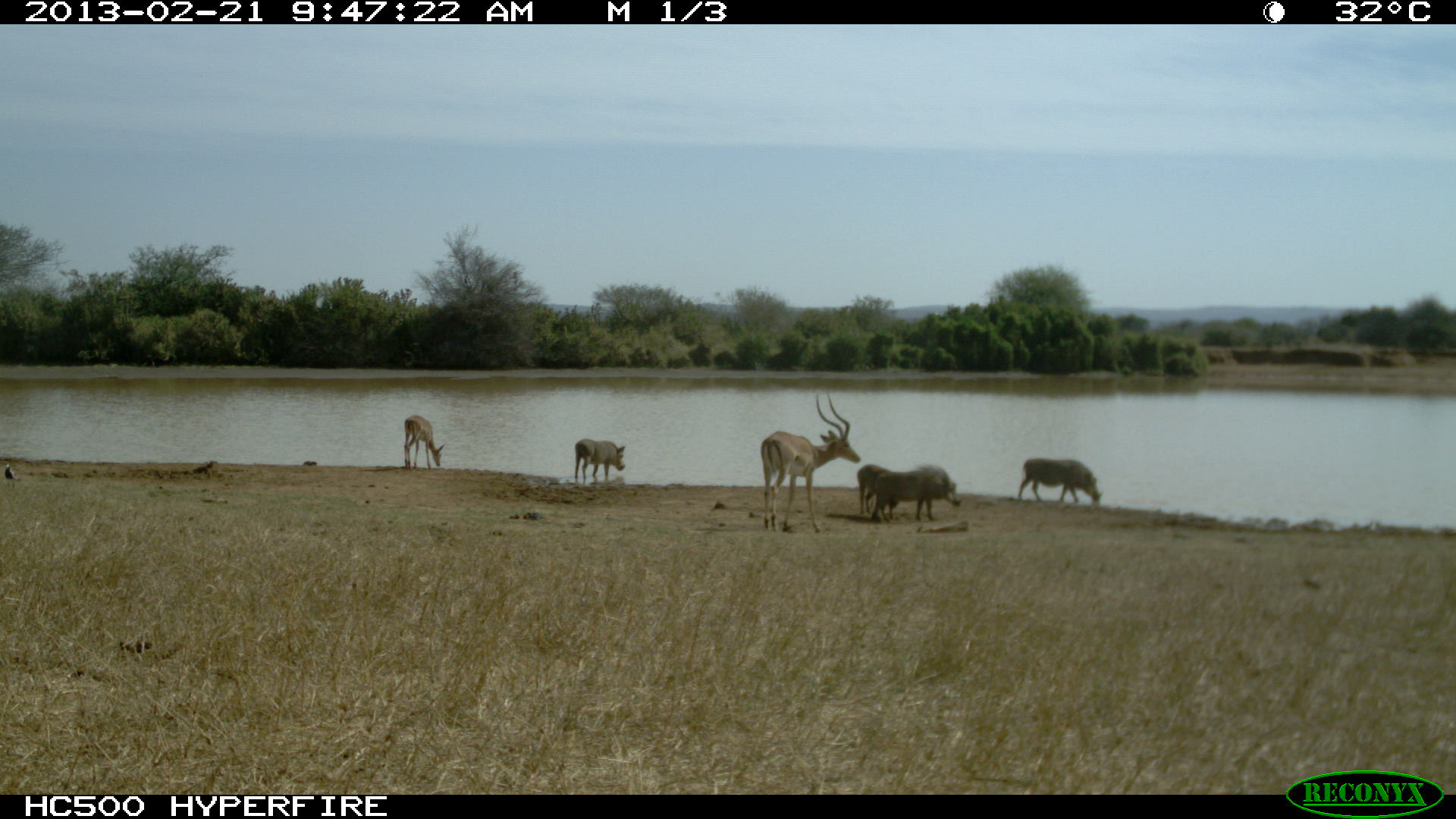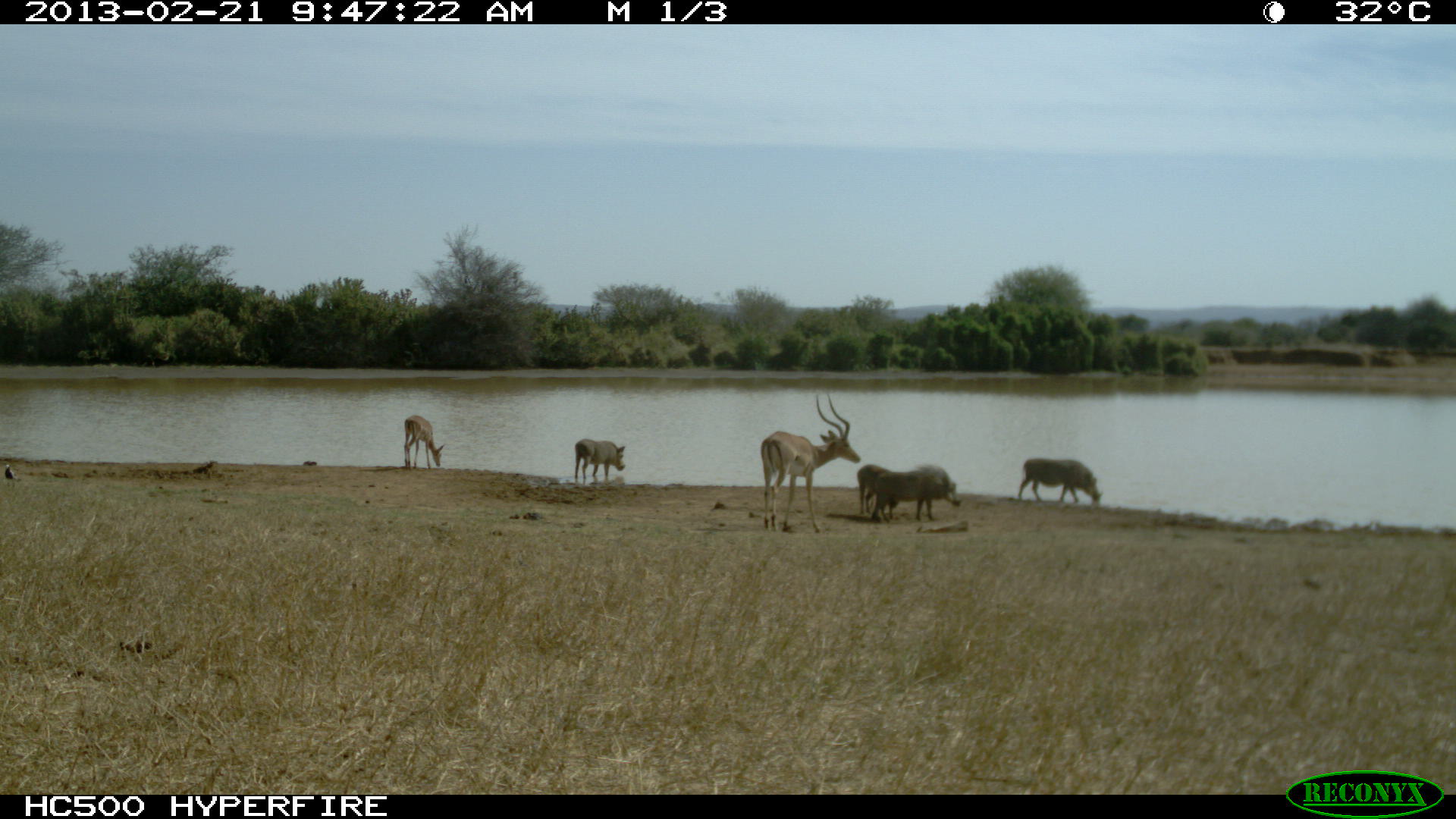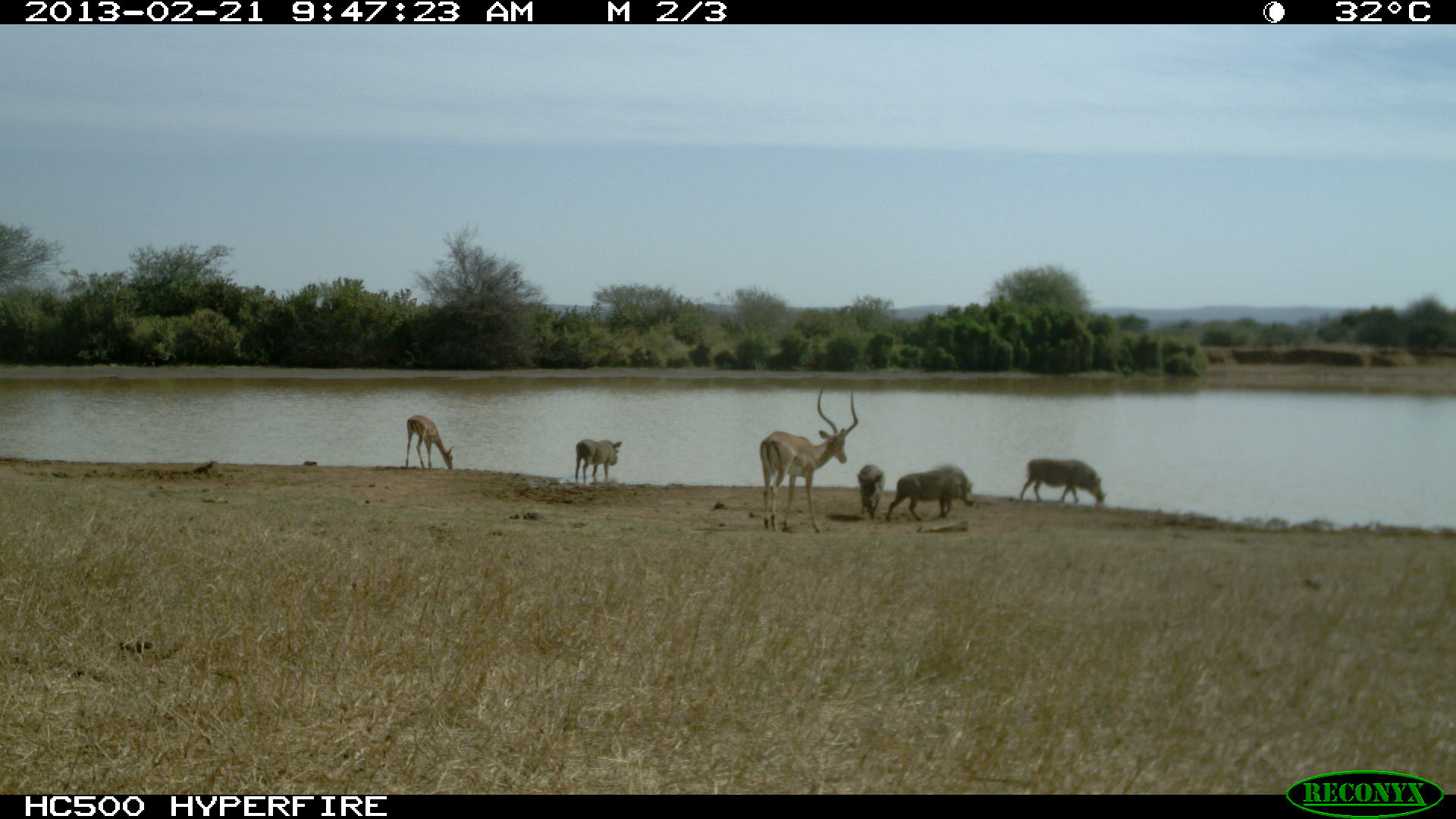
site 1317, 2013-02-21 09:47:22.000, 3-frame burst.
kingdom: Animalia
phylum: Chordata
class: Mammalia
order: Artiodactyla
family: Suidae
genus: Phacochoerus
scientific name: Phacochoerus africanus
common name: common warthog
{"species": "Phacochoerus africanus (common warthog)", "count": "4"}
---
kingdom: Animalia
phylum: Chordata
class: Mammalia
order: Artiodactyla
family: Bovidae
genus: Aepyceros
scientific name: Aepyceros melampus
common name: impala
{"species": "Aepyceros melampus (impala)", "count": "2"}